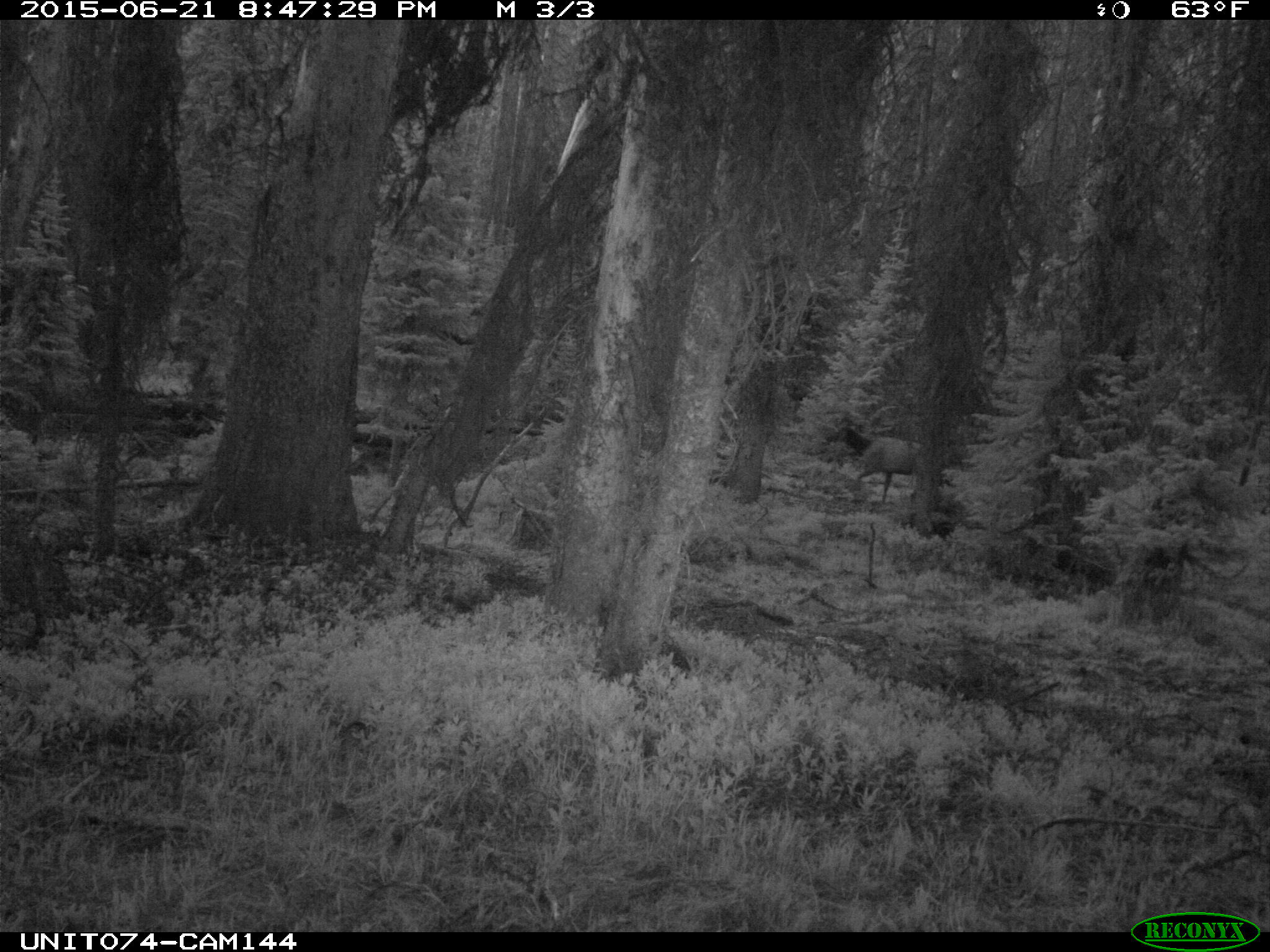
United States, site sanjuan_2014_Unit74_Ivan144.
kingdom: Animalia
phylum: Chordata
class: Mammalia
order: Artiodactyla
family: Cervidae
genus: Cervus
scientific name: Cervus elaphus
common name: red deer